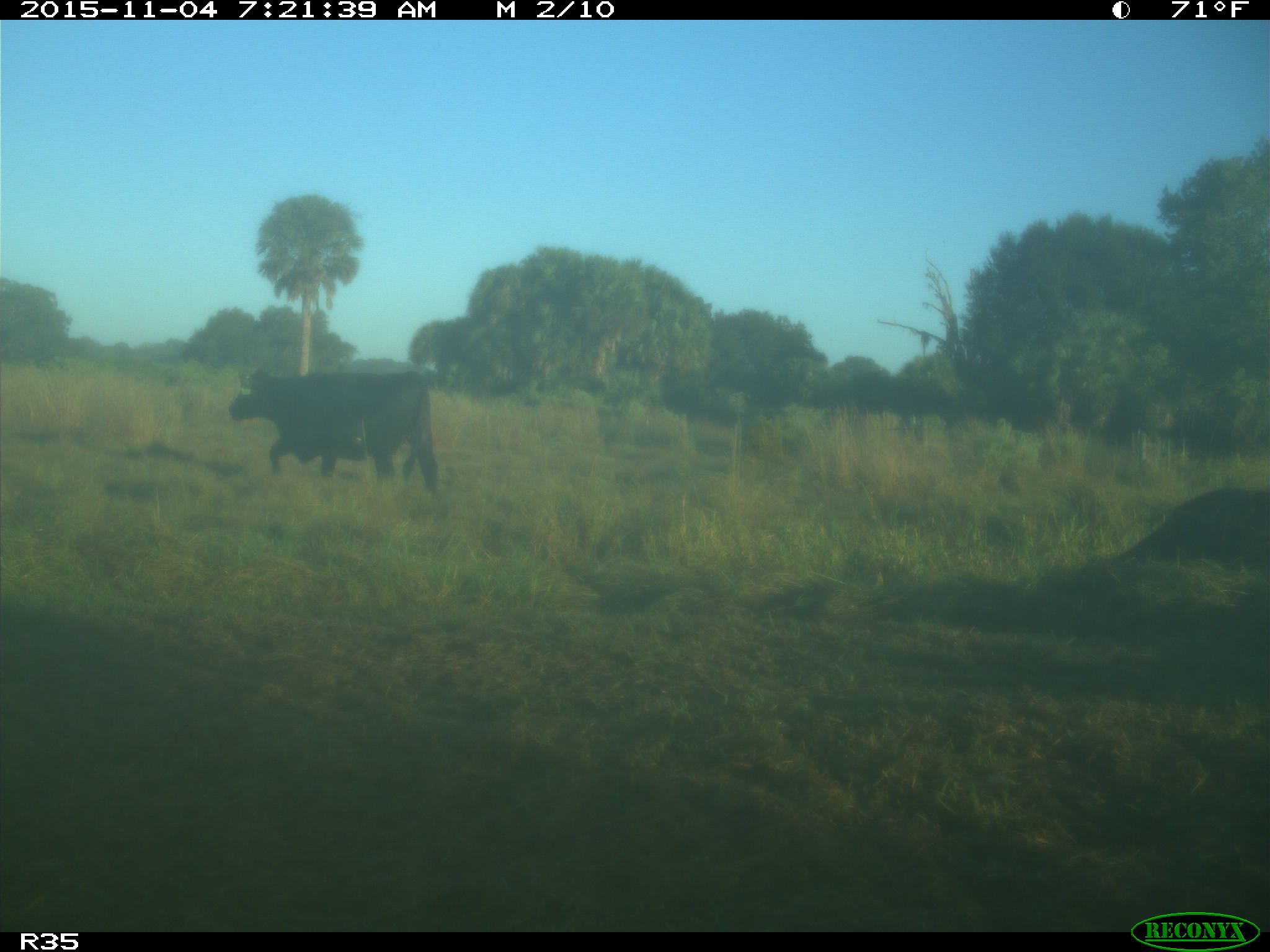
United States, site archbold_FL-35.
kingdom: Animalia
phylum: Chordata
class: Mammalia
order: Artiodactyla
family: Bovidae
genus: Bos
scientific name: Bos taurus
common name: domestic cow